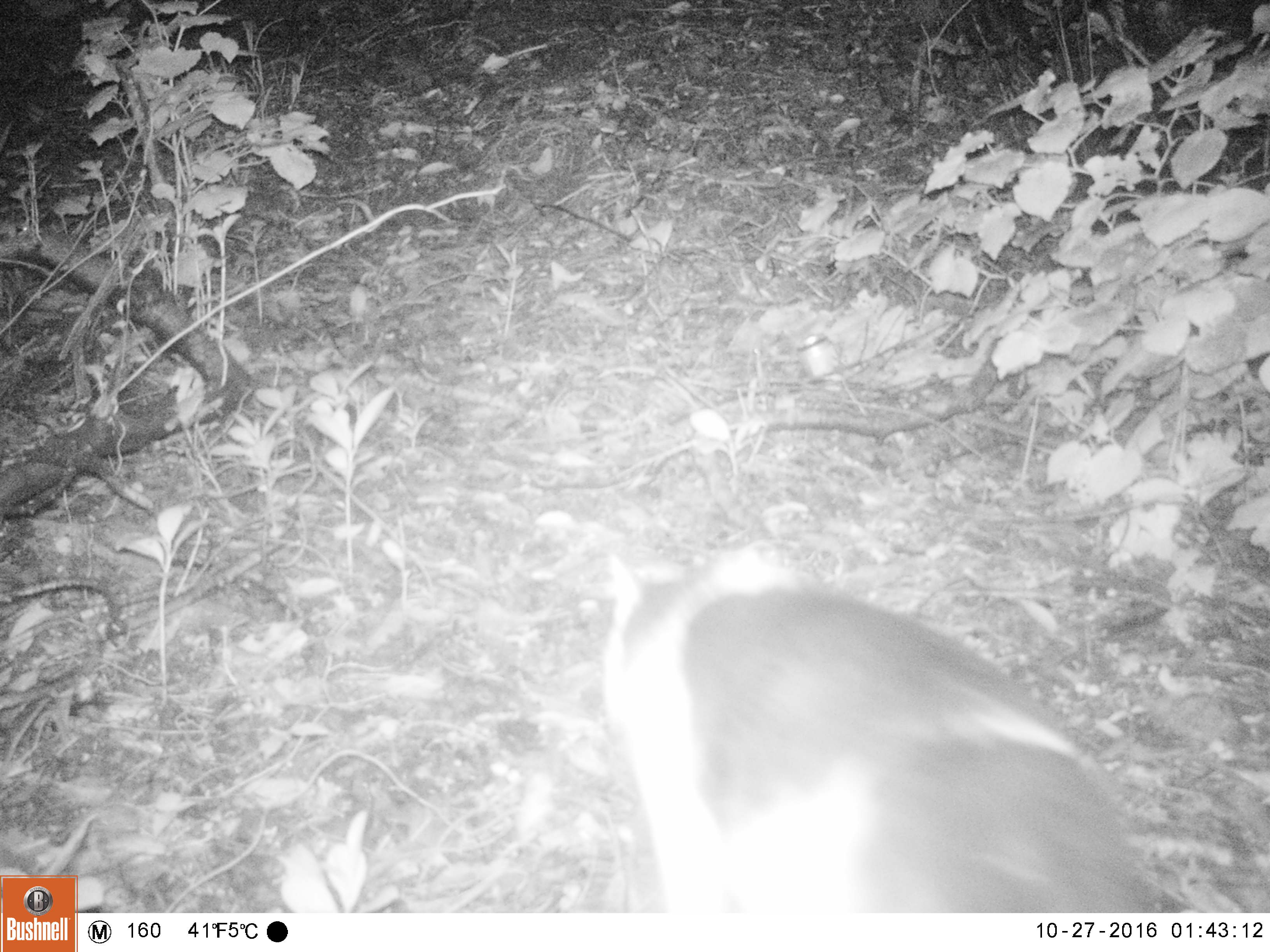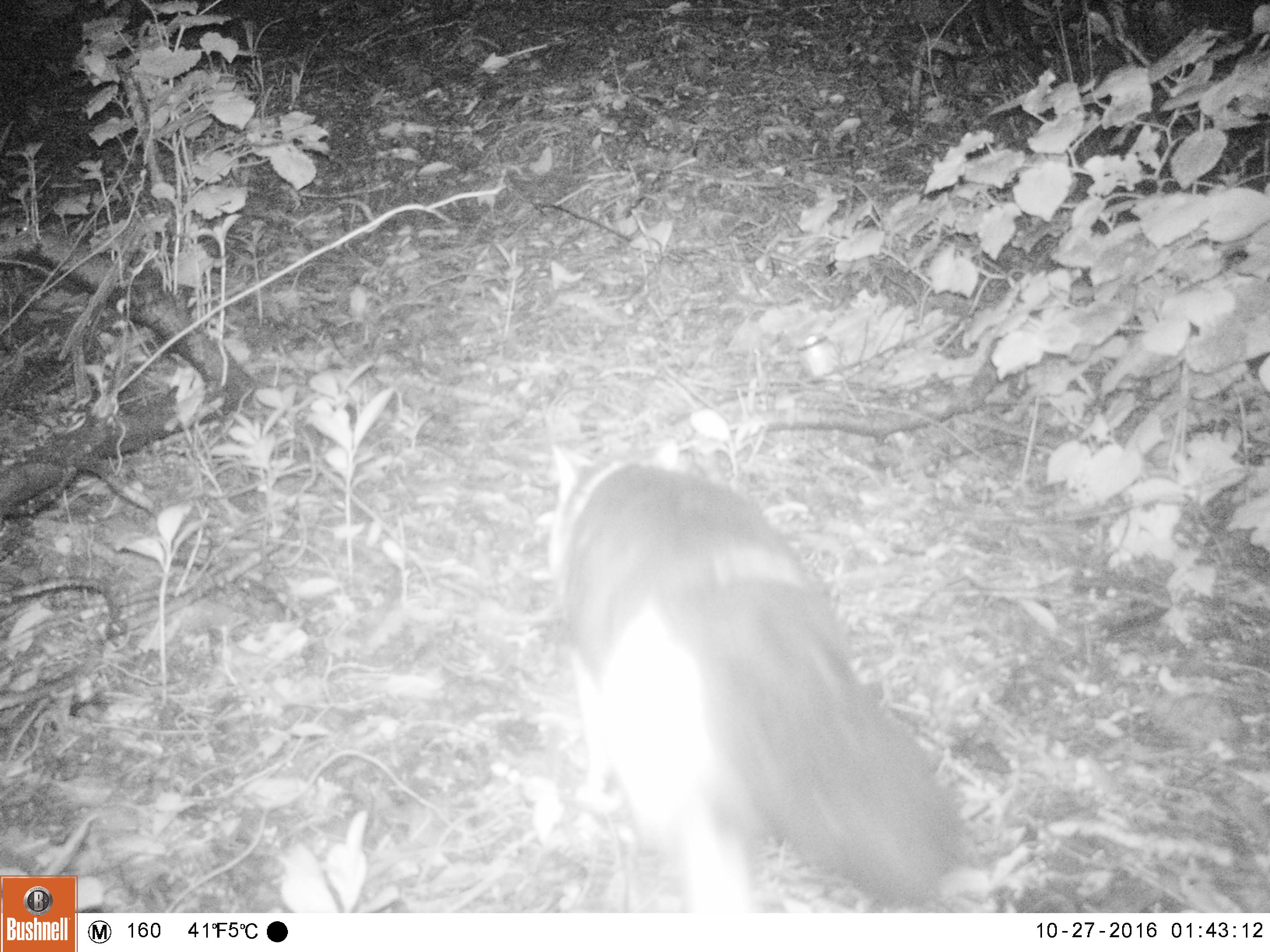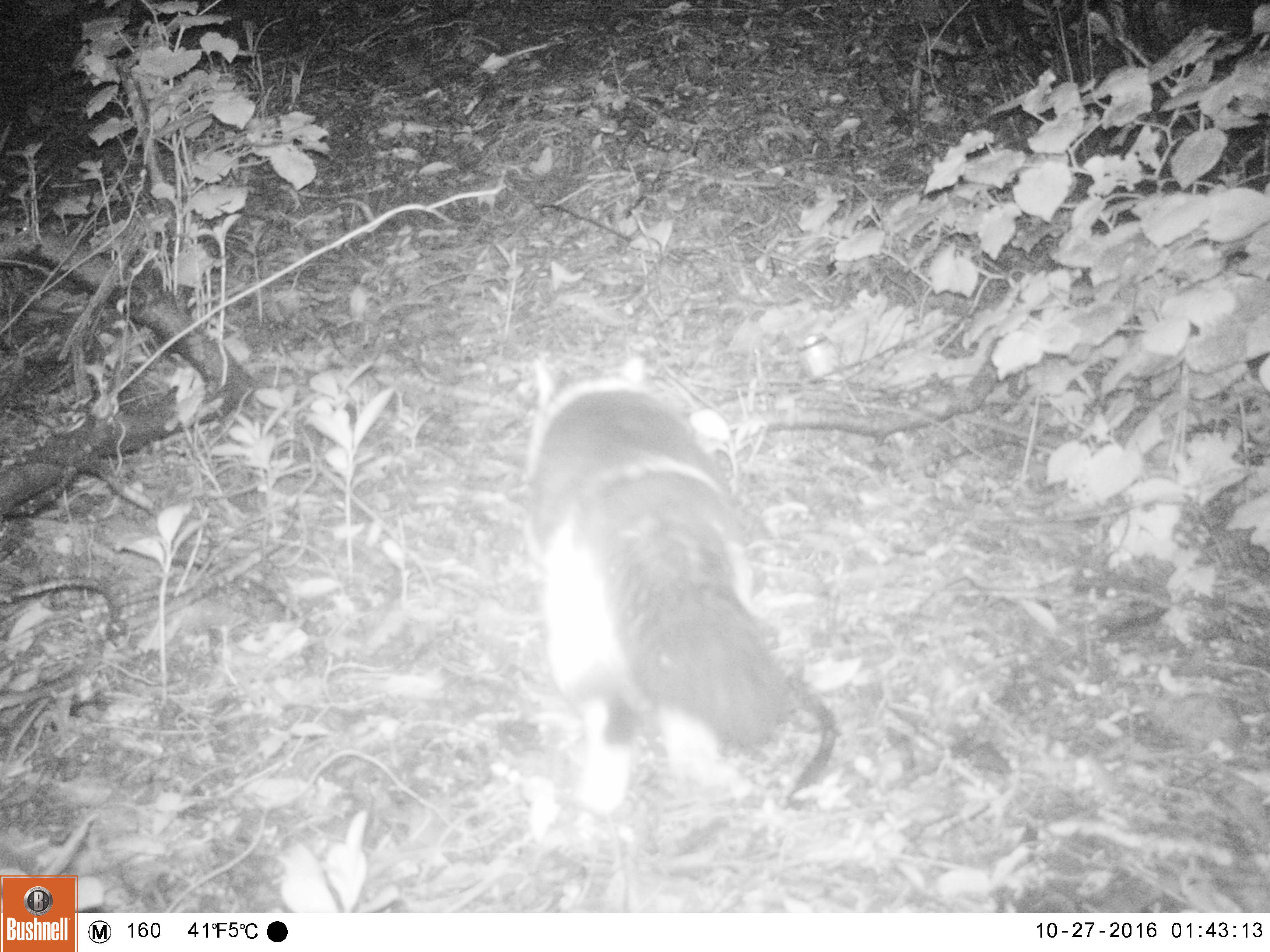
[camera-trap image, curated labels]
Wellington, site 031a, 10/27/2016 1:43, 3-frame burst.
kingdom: Animalia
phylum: Chordata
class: Mammalia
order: Carnivora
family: Felidae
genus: Felis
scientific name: Felis catus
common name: cat